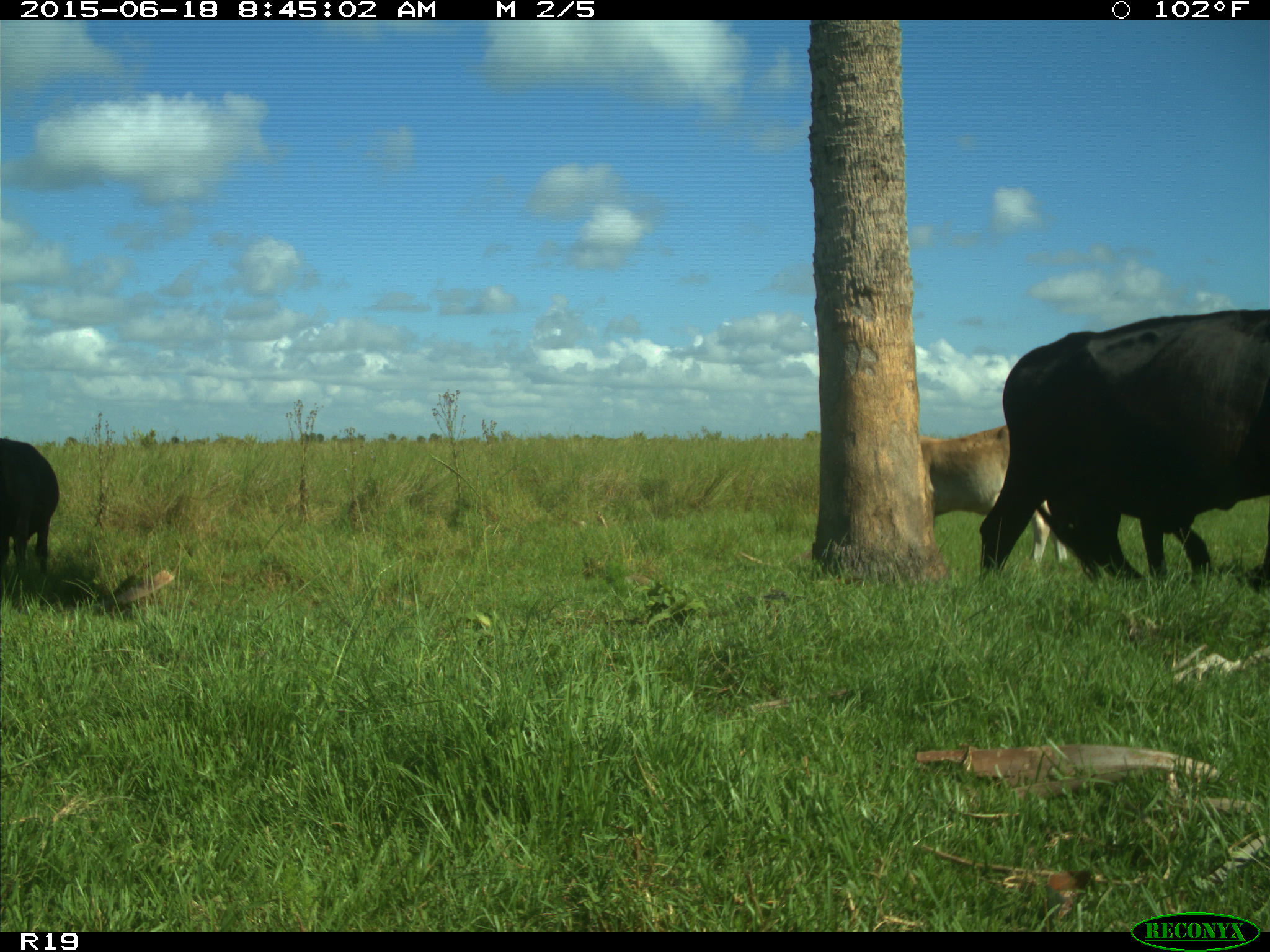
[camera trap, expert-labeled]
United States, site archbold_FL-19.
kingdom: Animalia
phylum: Chordata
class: Mammalia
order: Artiodactyla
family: Bovidae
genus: Bos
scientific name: Bos taurus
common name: domestic cow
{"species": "Bos taurus (domestic cow)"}